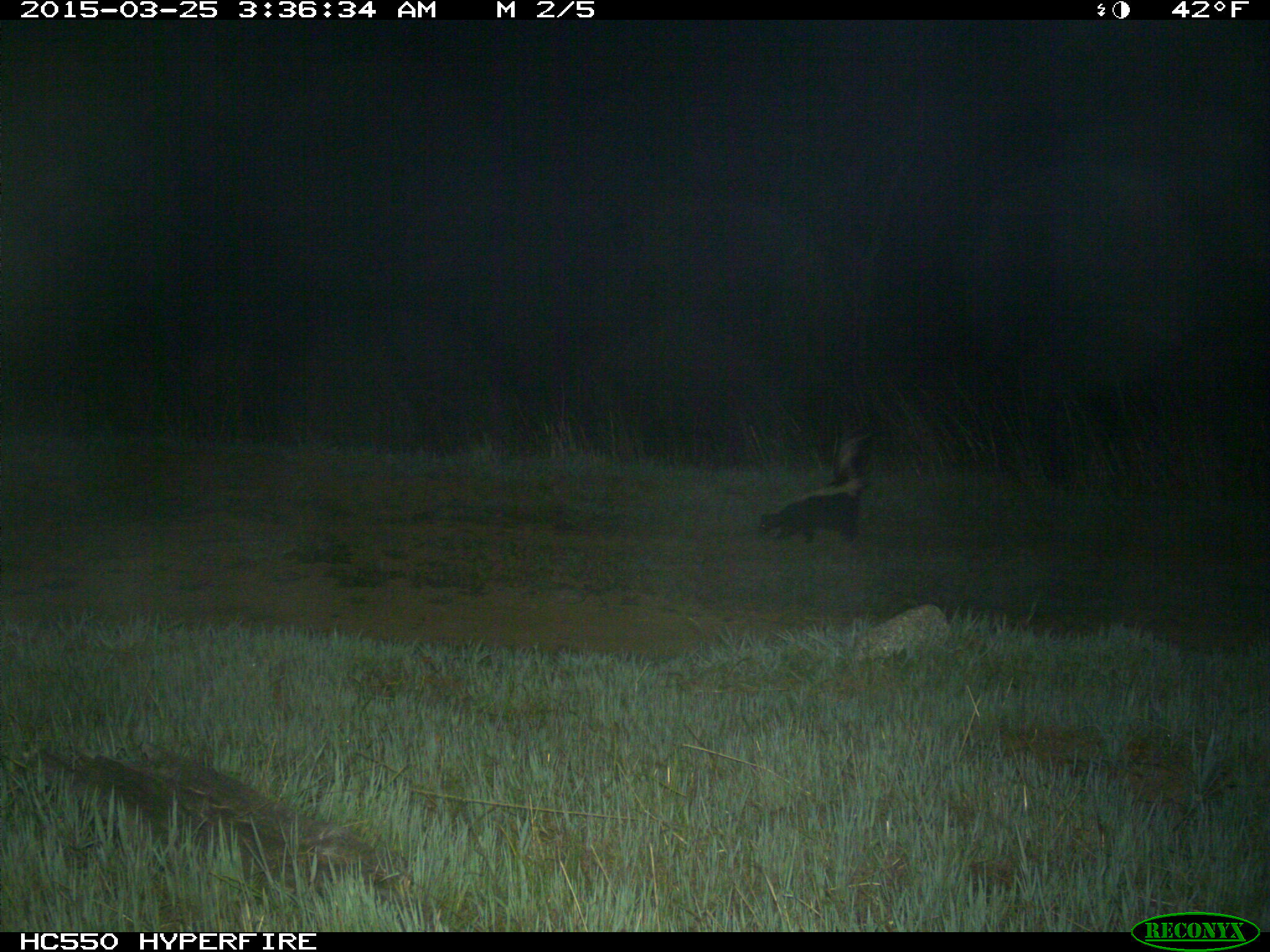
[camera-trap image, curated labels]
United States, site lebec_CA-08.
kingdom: Animalia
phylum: Chordata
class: Mammalia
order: Carnivora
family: Mephitidae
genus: Mephitis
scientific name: Mephitis mephitis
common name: striped skunk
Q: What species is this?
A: Mephitis mephitis (striped skunk).